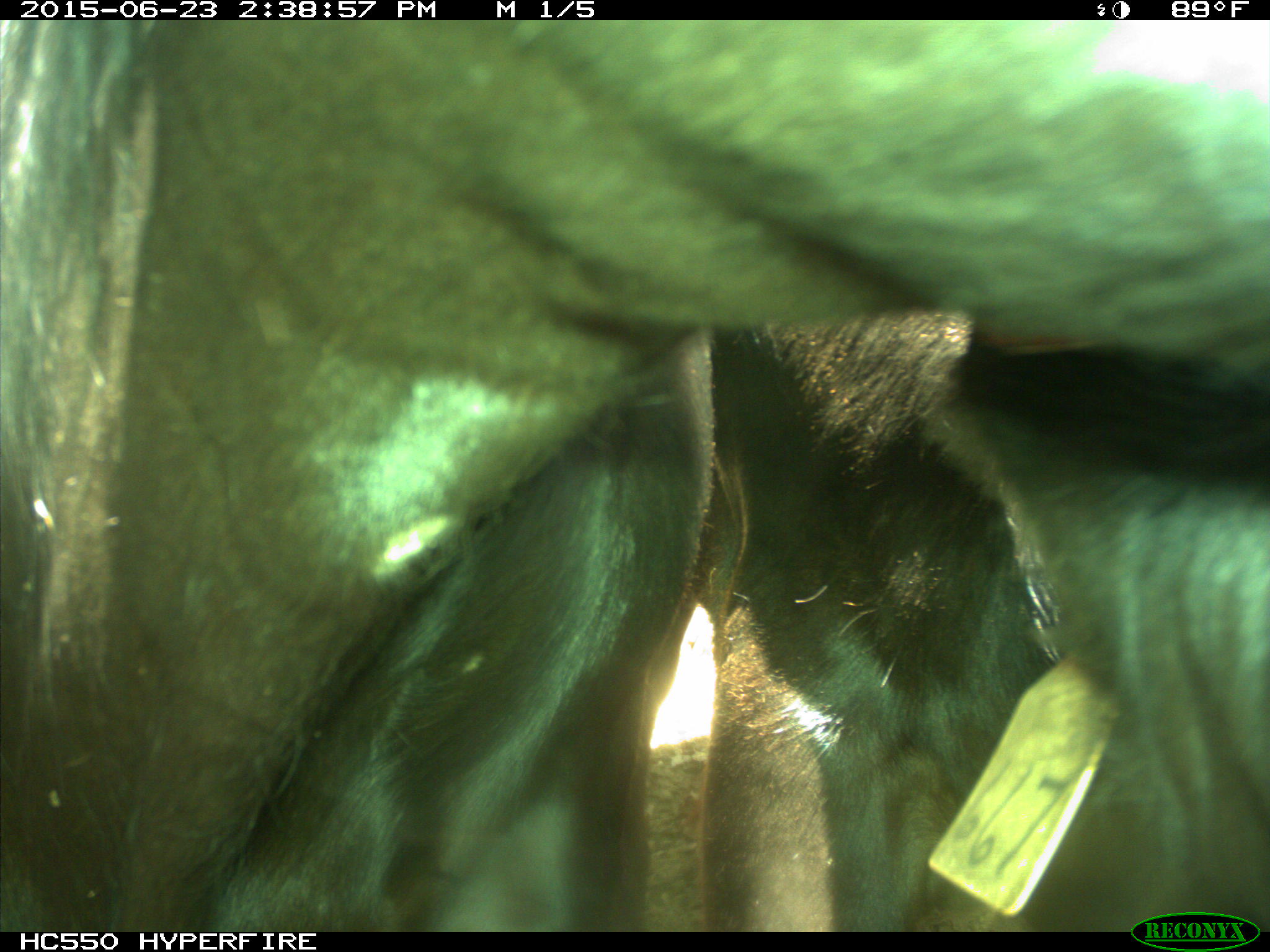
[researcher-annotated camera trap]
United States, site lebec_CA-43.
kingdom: Animalia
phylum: Chordata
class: Mammalia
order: Artiodactyla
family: Bovidae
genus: Bos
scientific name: Bos taurus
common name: domestic cow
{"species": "Bos taurus (domestic cow)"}